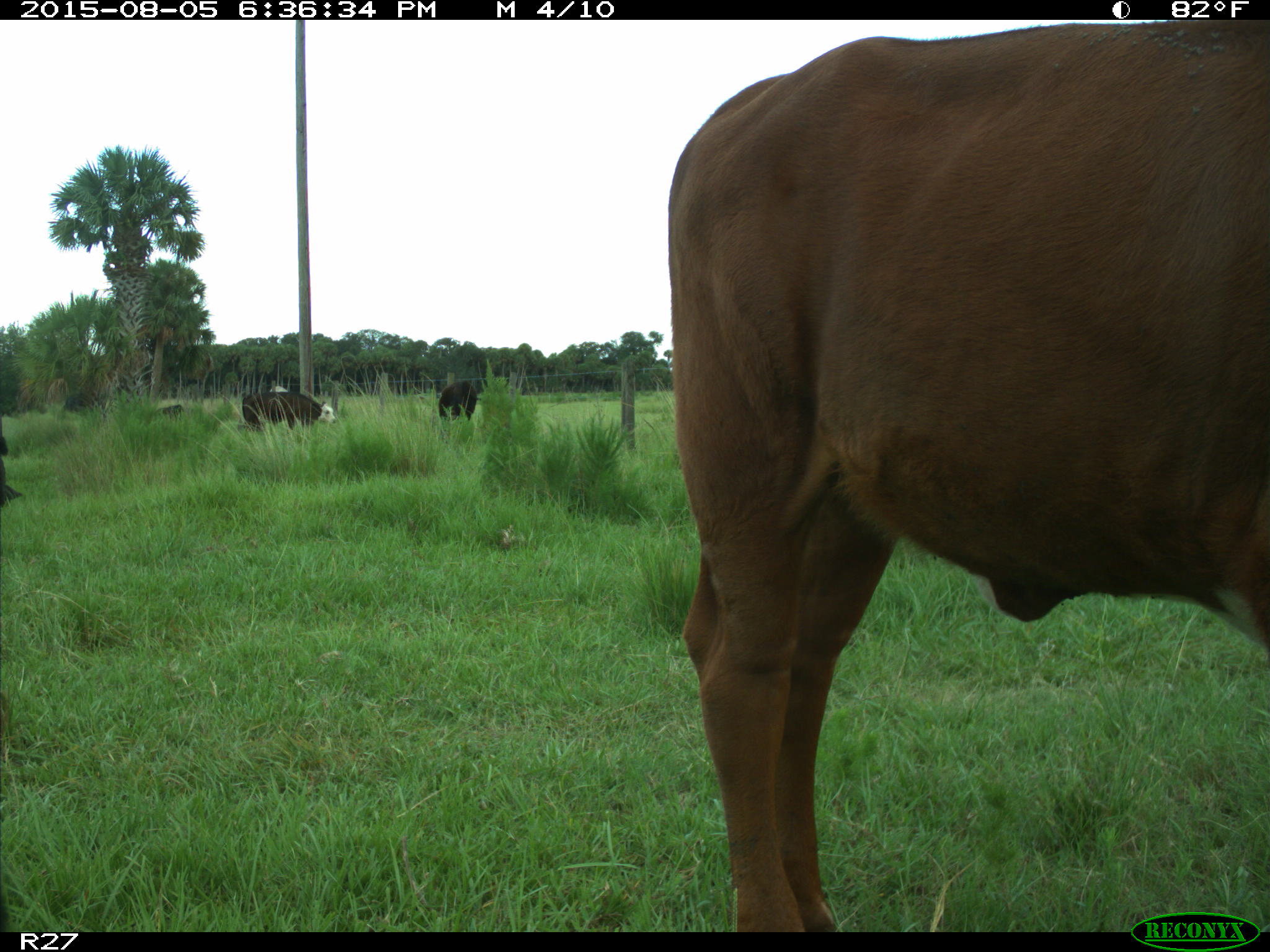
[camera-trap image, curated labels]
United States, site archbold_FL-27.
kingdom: Animalia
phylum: Chordata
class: Mammalia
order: Artiodactyla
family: Bovidae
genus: Bos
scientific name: Bos taurus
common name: domestic cow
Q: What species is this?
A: Bos taurus (domestic cow).